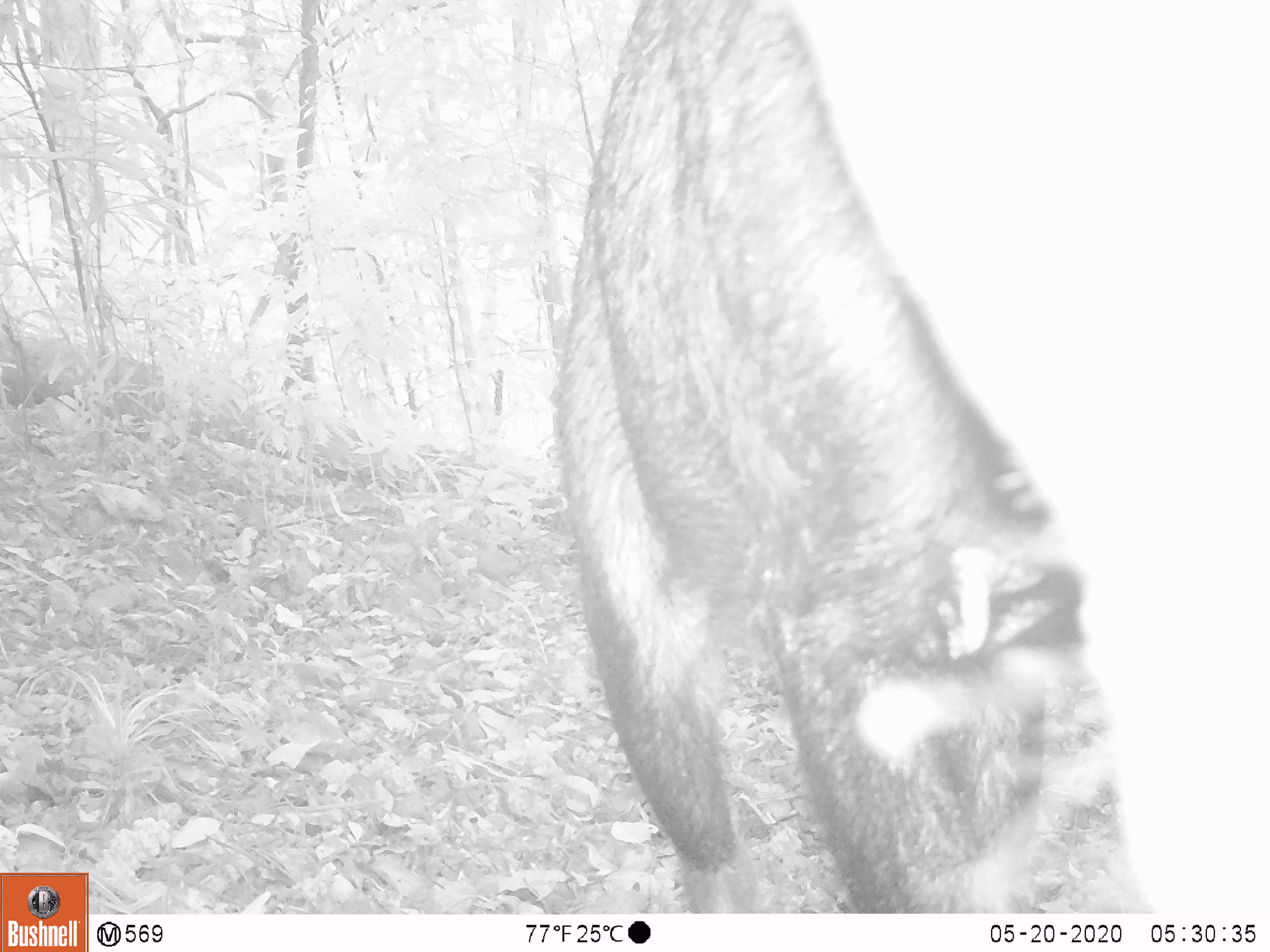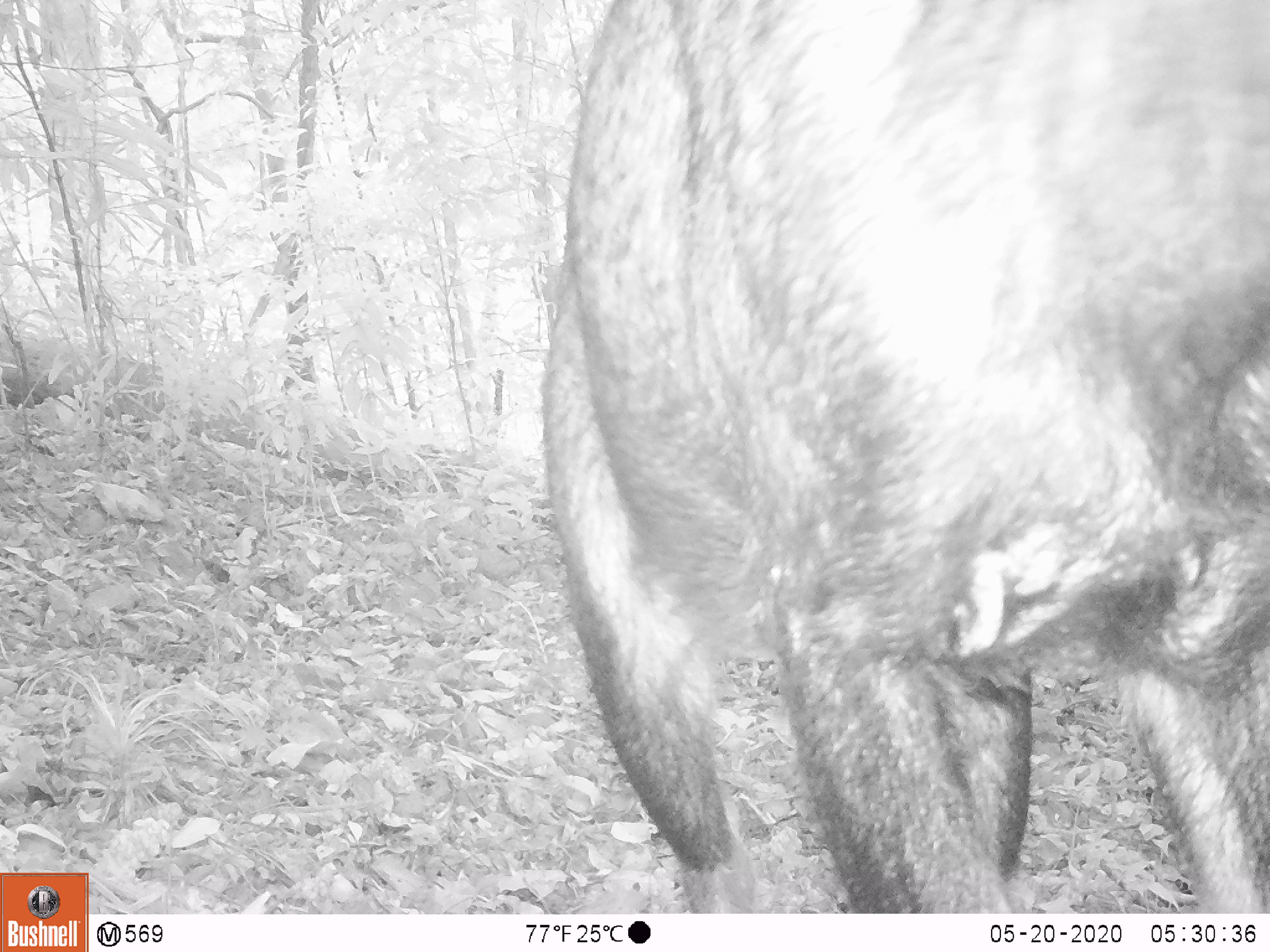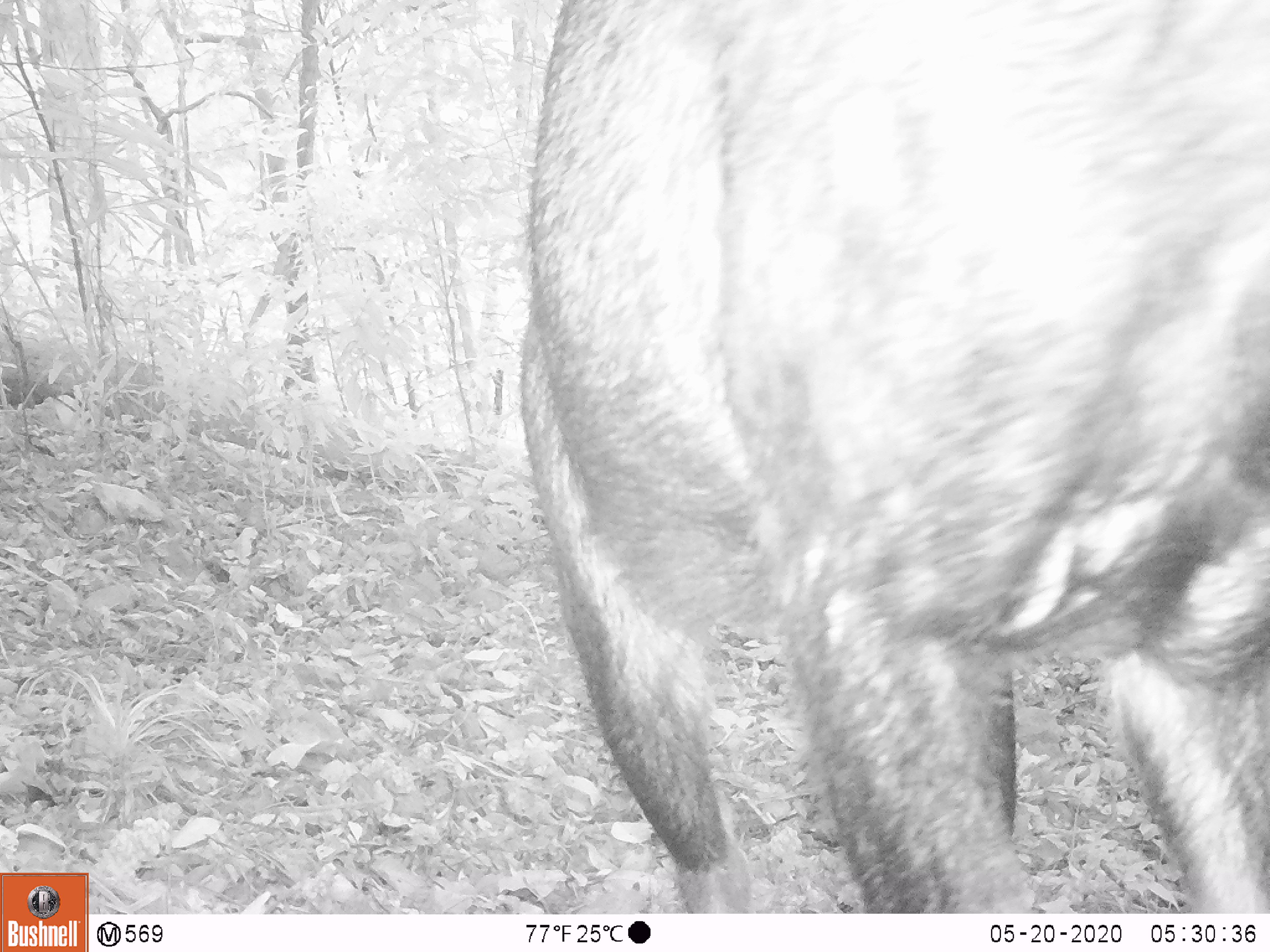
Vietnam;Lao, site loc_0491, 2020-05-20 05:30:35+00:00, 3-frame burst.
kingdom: Animalia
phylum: Chordata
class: Mammalia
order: Artiodactyla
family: Bovidae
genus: Capricornis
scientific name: Capricornis sumatraensis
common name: chinese serow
Chinese serow (Capricornis sumatraensis). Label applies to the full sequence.